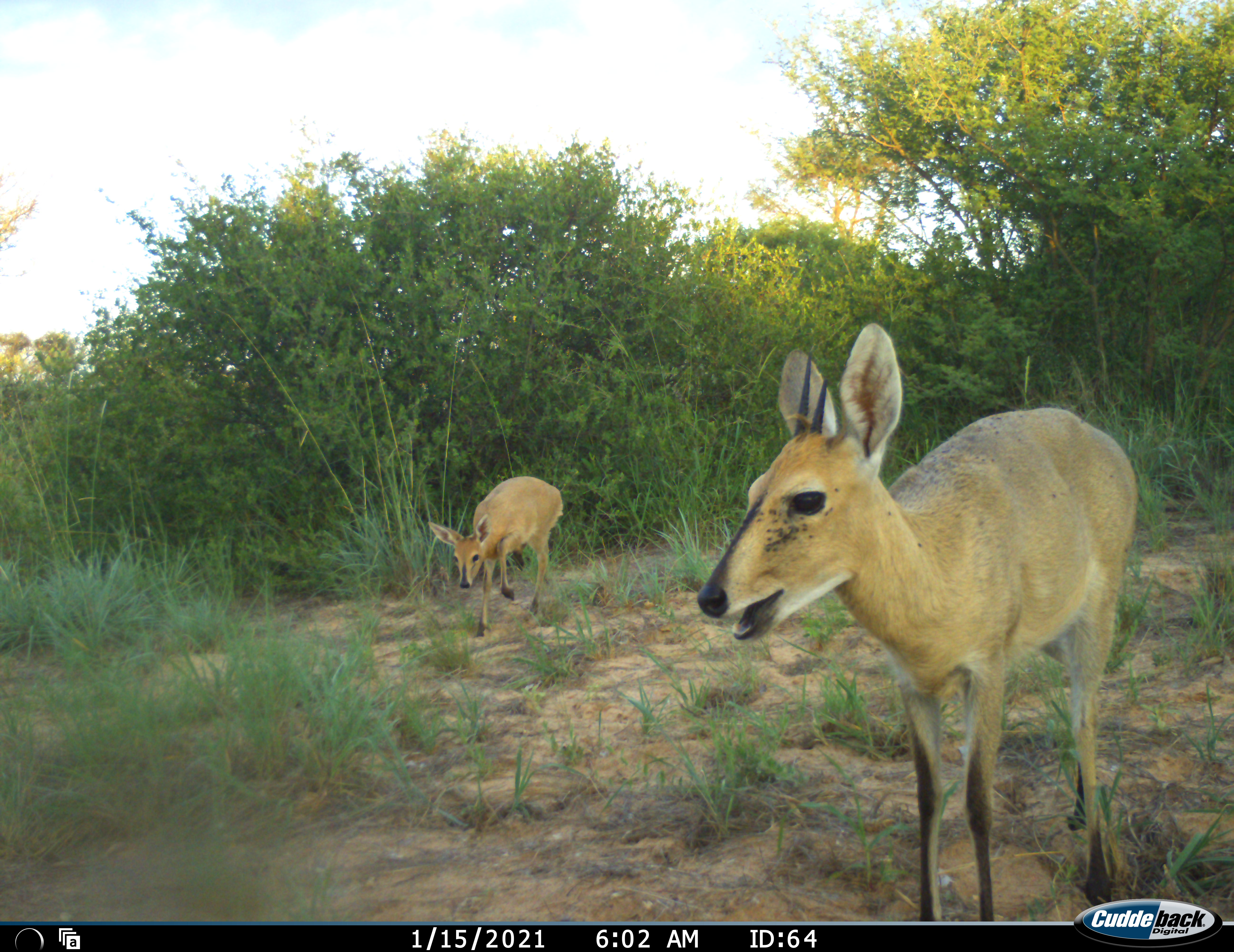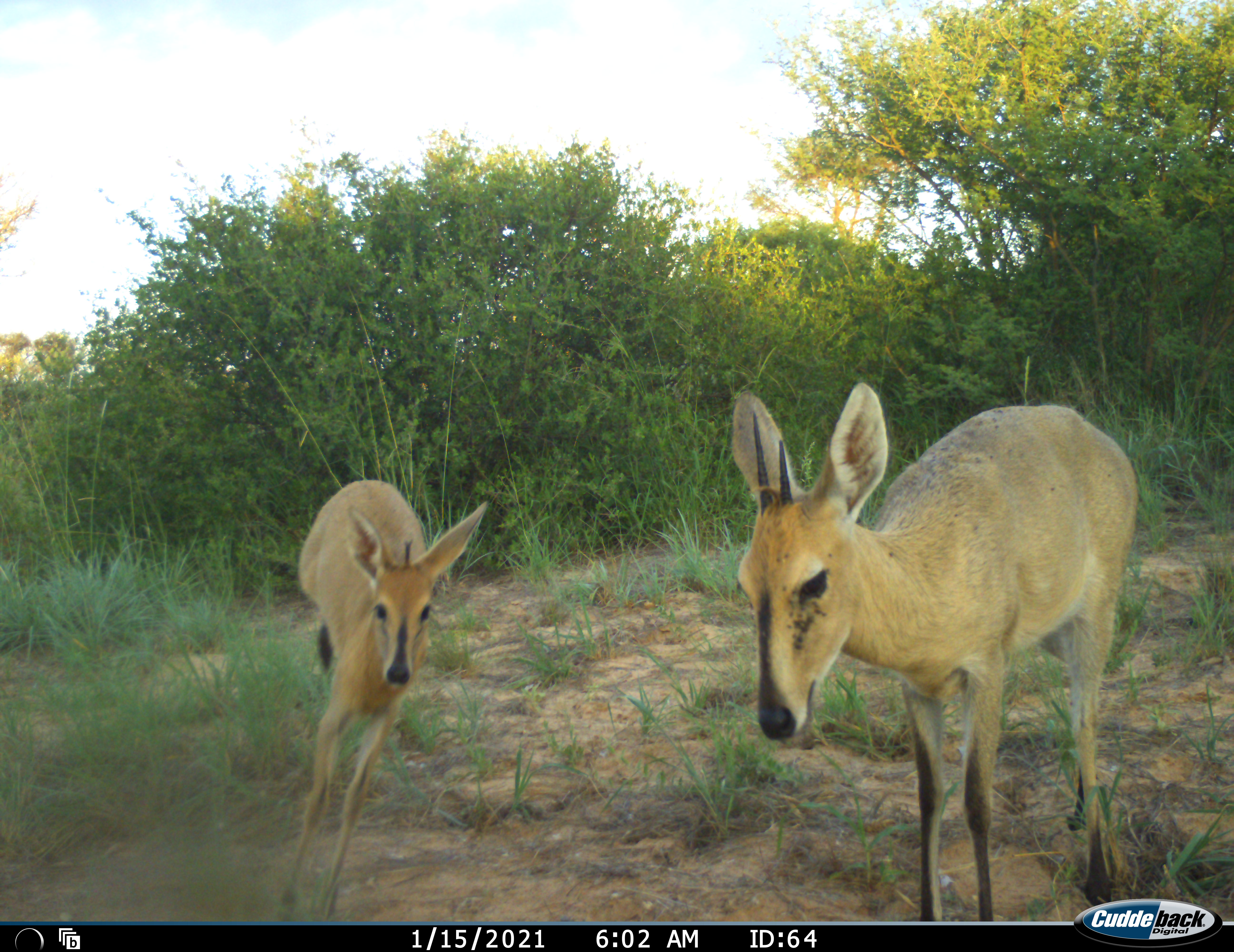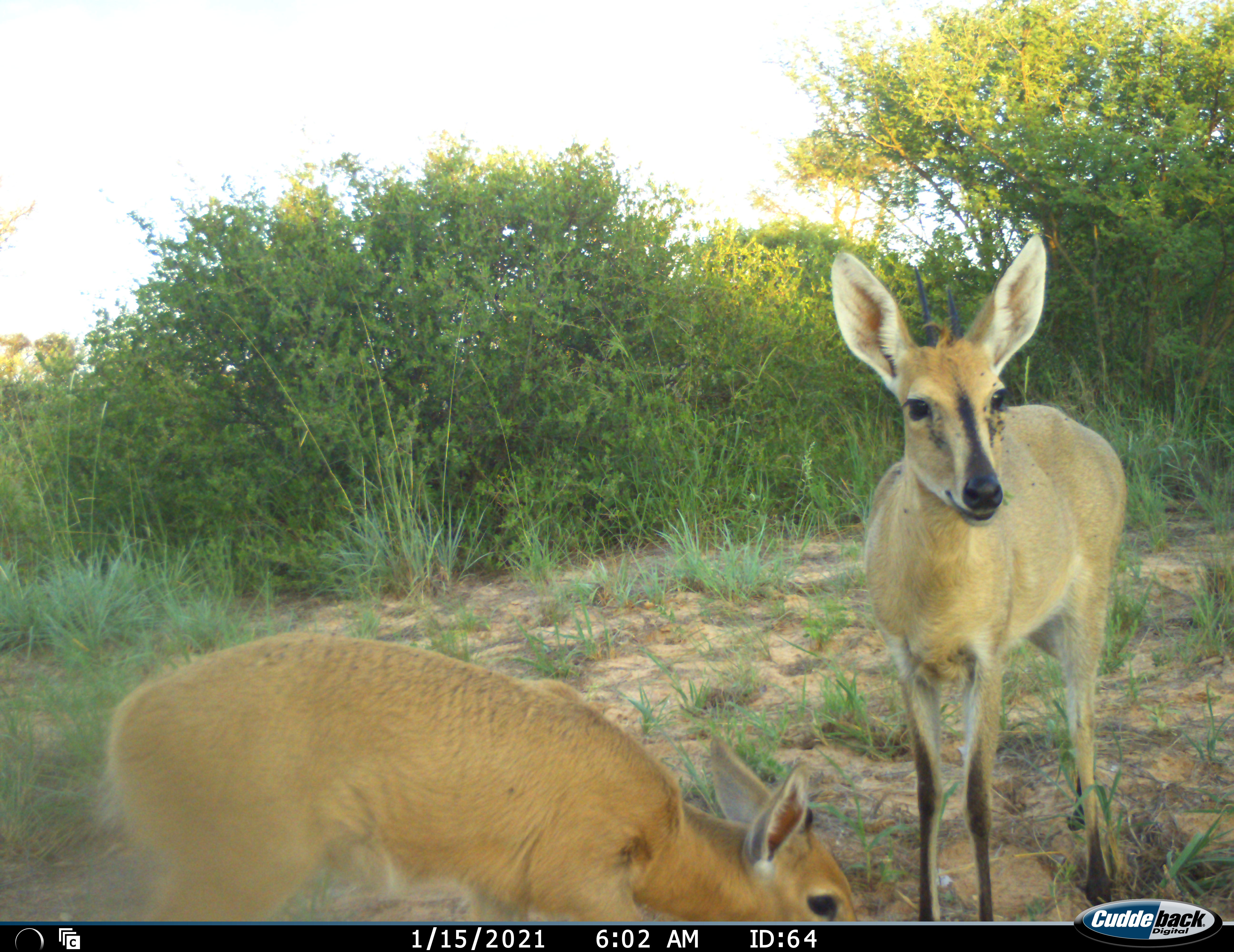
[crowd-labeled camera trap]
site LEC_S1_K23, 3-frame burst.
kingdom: Animalia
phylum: Chordata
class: Mammalia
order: Artiodactyla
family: Bovidae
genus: Sylvicapra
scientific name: Sylvicapra grimmia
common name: common duiker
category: duikercommongrey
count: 2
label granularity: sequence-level